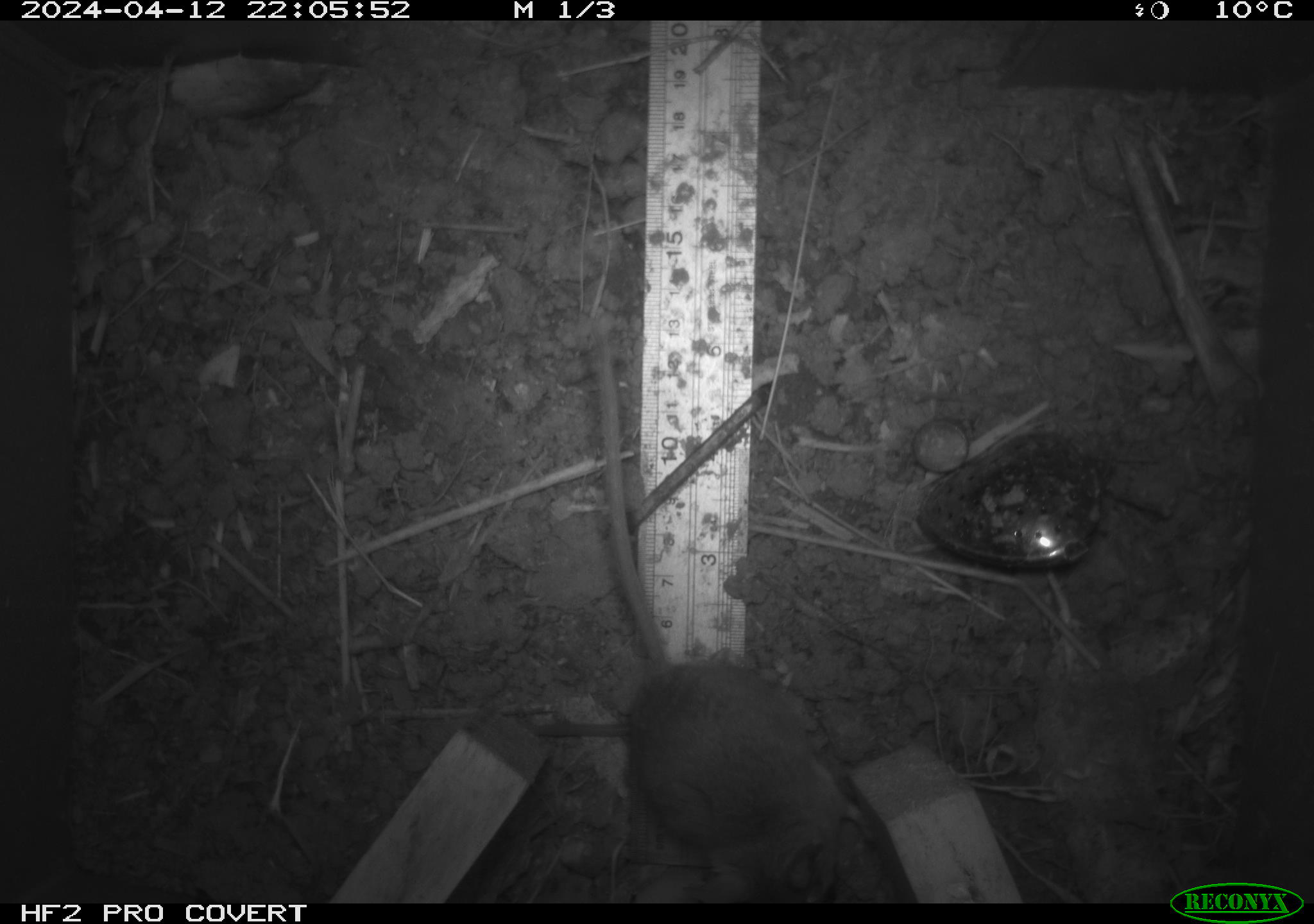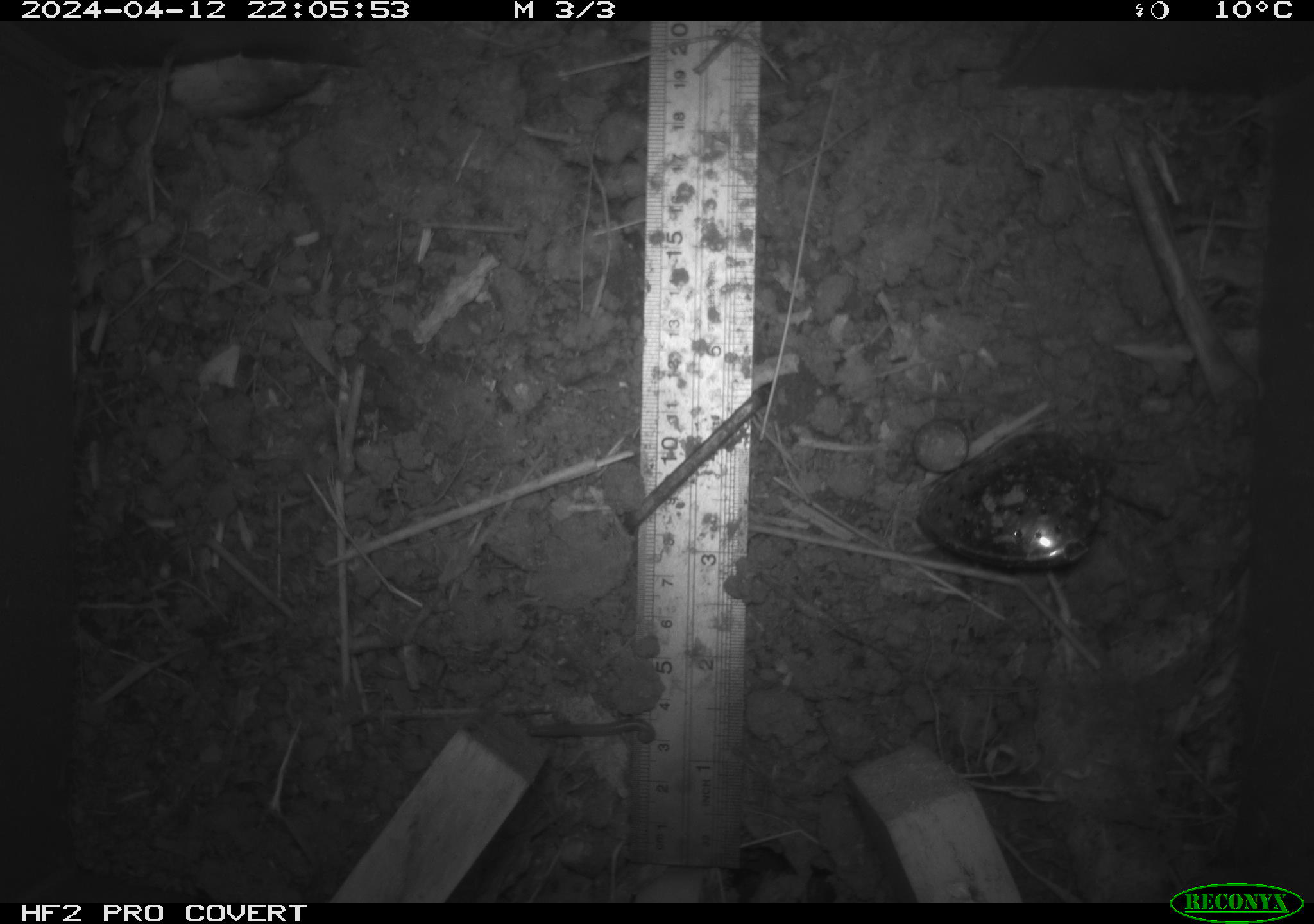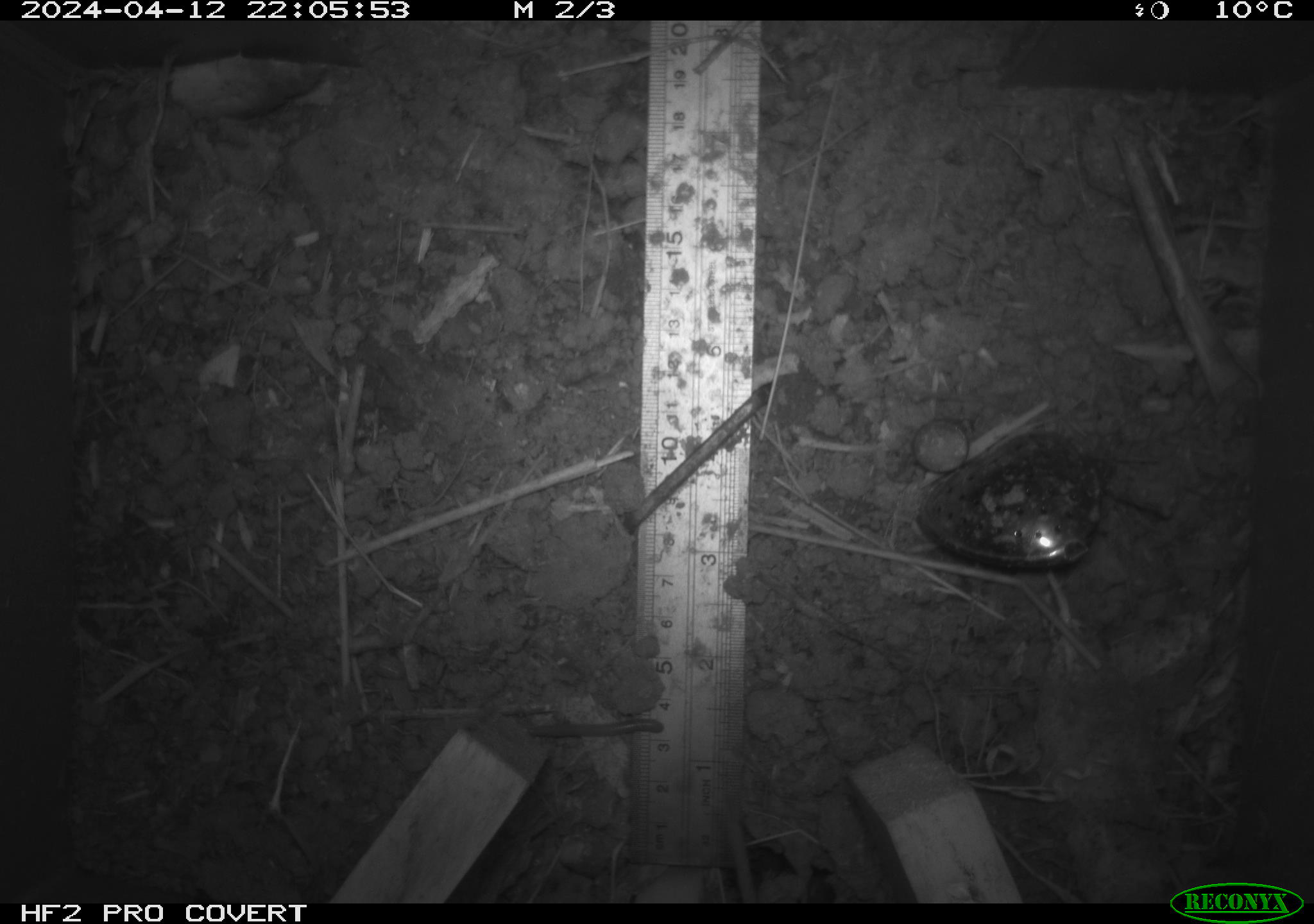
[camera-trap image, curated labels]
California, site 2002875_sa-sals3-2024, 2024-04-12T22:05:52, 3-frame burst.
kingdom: Animalia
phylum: Chordata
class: Mammalia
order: Rodentia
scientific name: Rodentia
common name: mouse species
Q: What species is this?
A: Mouse species (Rodentia).